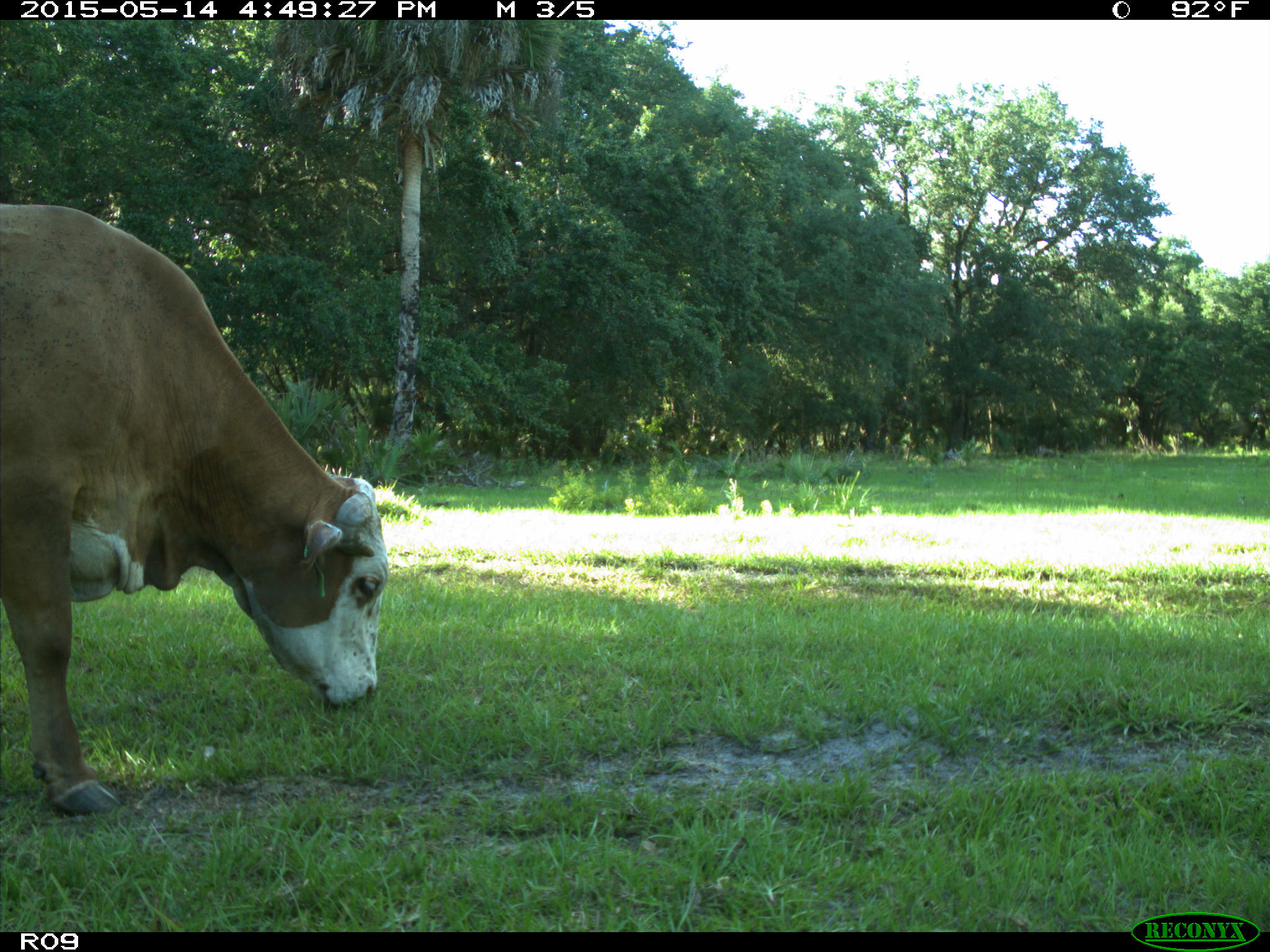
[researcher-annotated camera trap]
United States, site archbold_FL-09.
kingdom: Animalia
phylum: Chordata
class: Mammalia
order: Artiodactyla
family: Bovidae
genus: Bos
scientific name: Bos taurus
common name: domestic cow